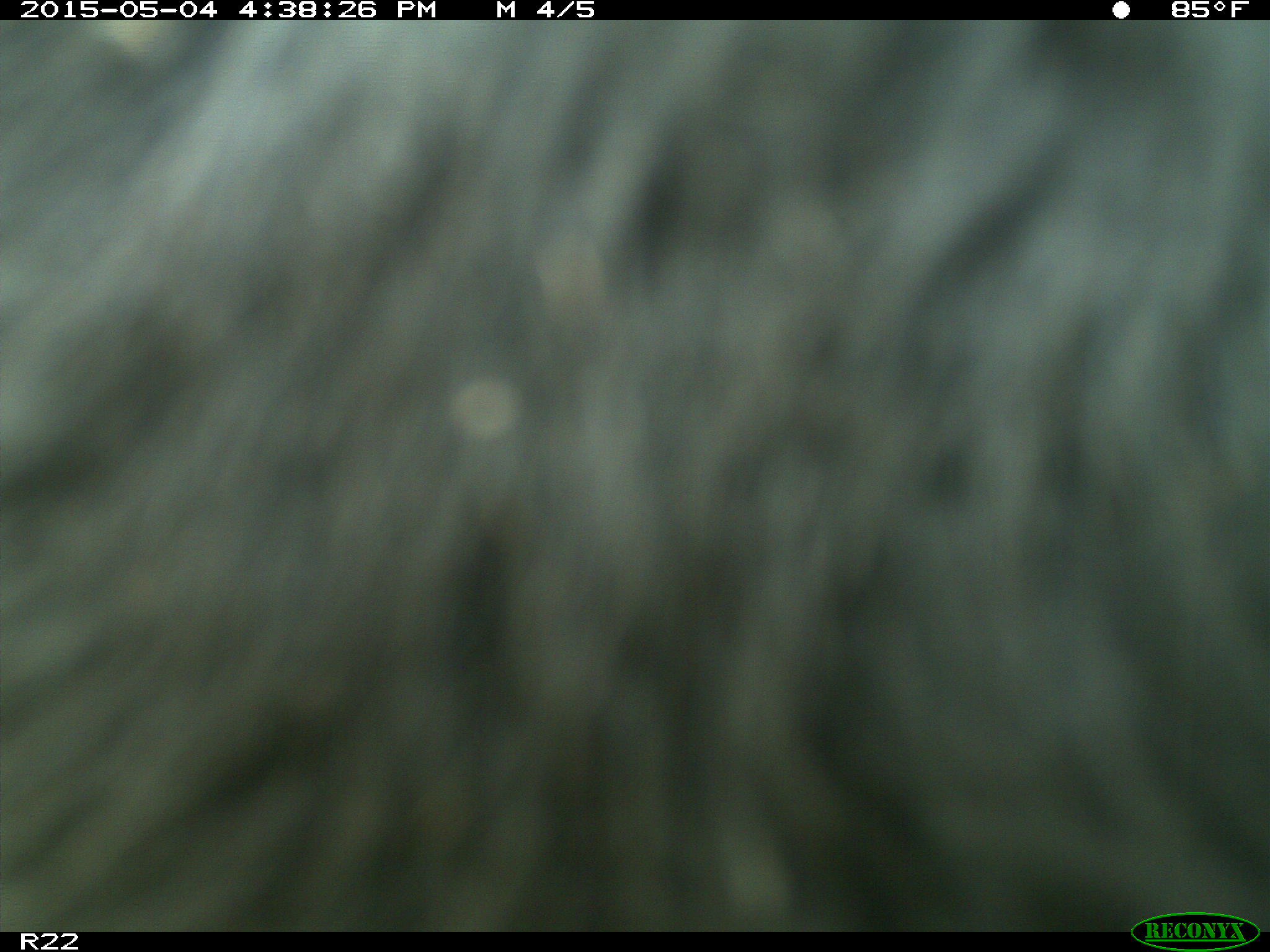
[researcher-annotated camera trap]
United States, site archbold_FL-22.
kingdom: Animalia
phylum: Chordata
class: Mammalia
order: Artiodactyla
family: Bovidae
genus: Bos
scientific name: Bos taurus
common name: domestic cow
Bos taurus (domestic cow).